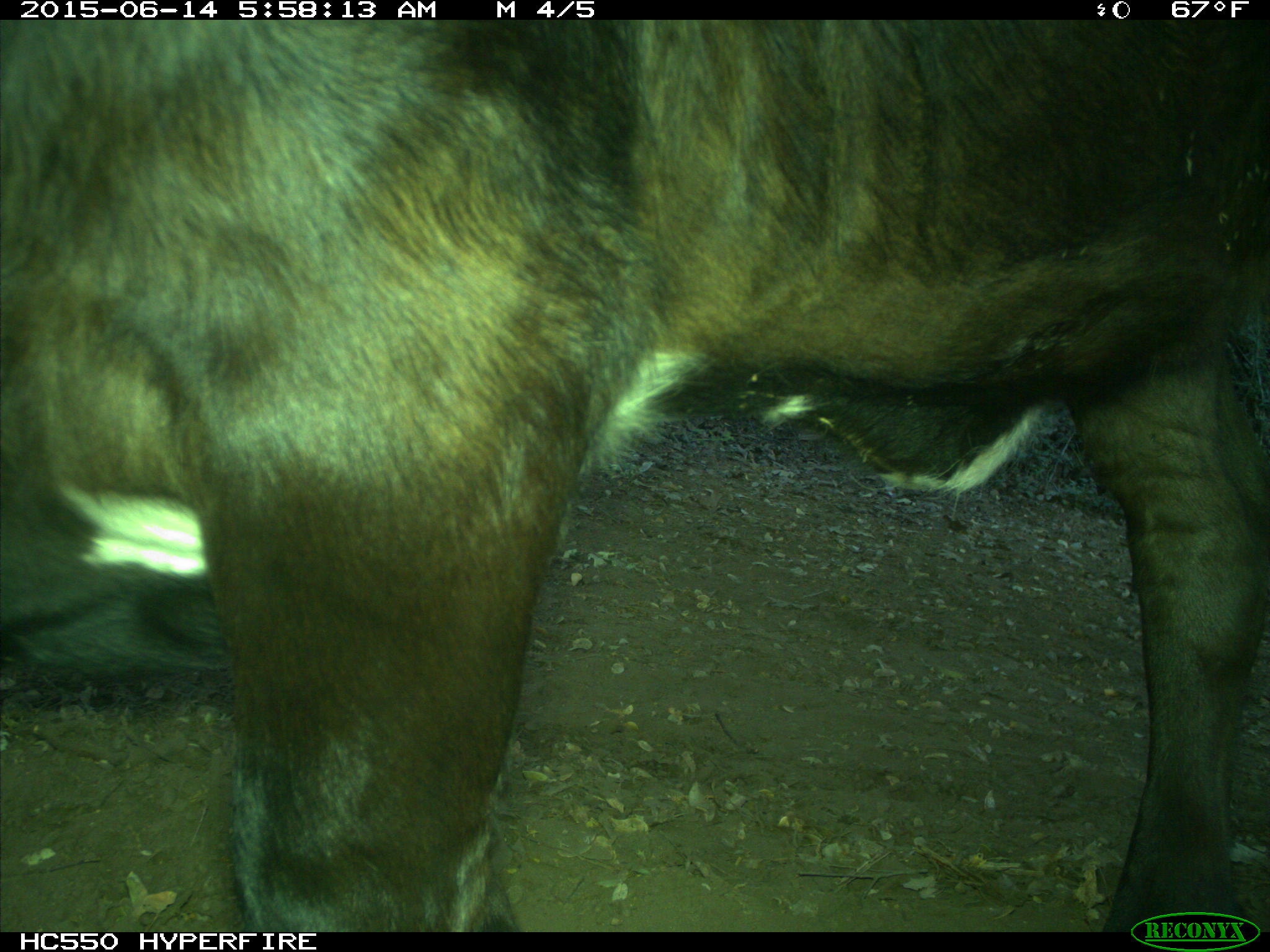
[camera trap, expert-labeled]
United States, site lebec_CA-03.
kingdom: Animalia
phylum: Chordata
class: Mammalia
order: Artiodactyla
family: Bovidae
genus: Bos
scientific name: Bos taurus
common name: domestic cow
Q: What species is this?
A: Bos taurus (domestic cow).